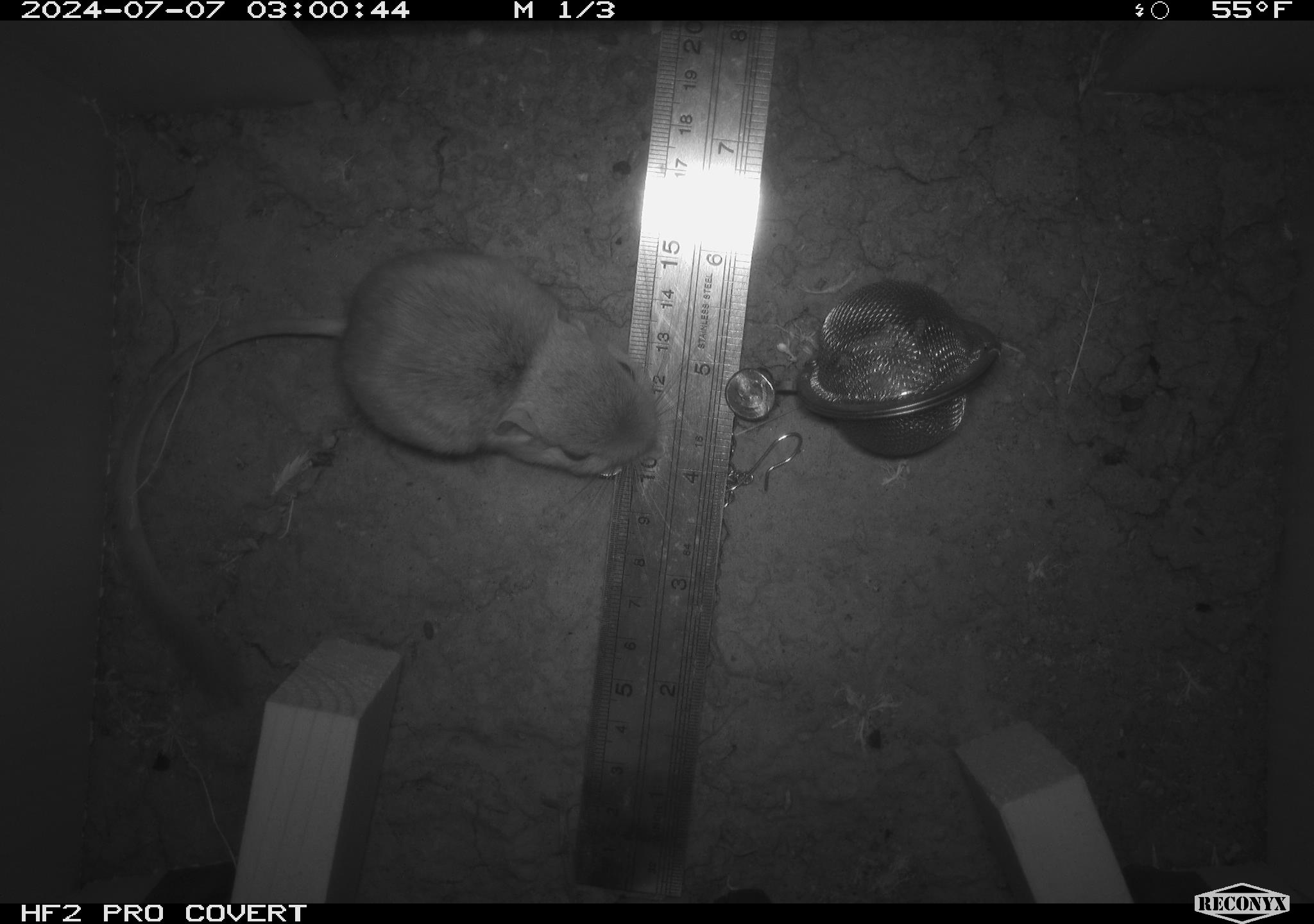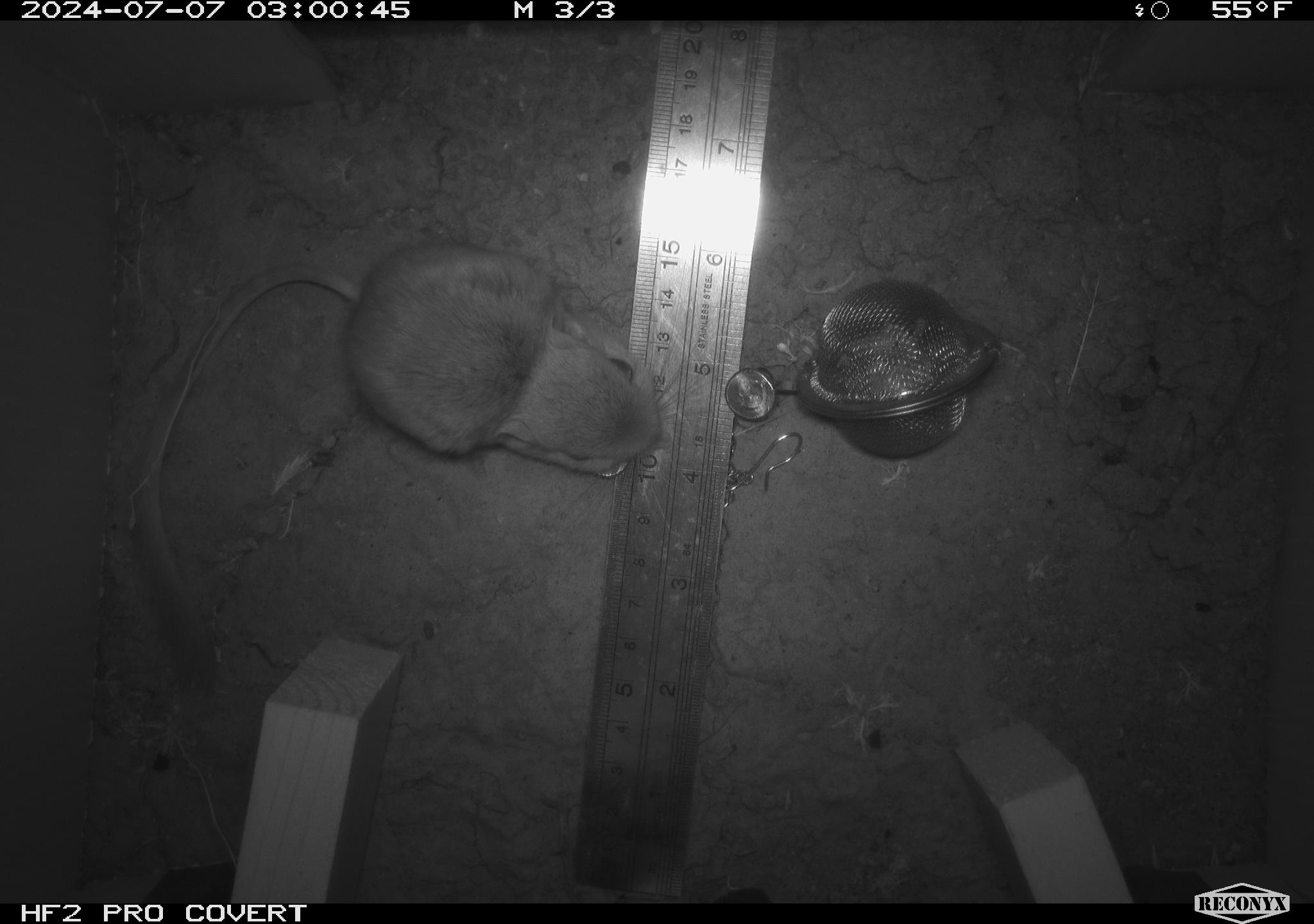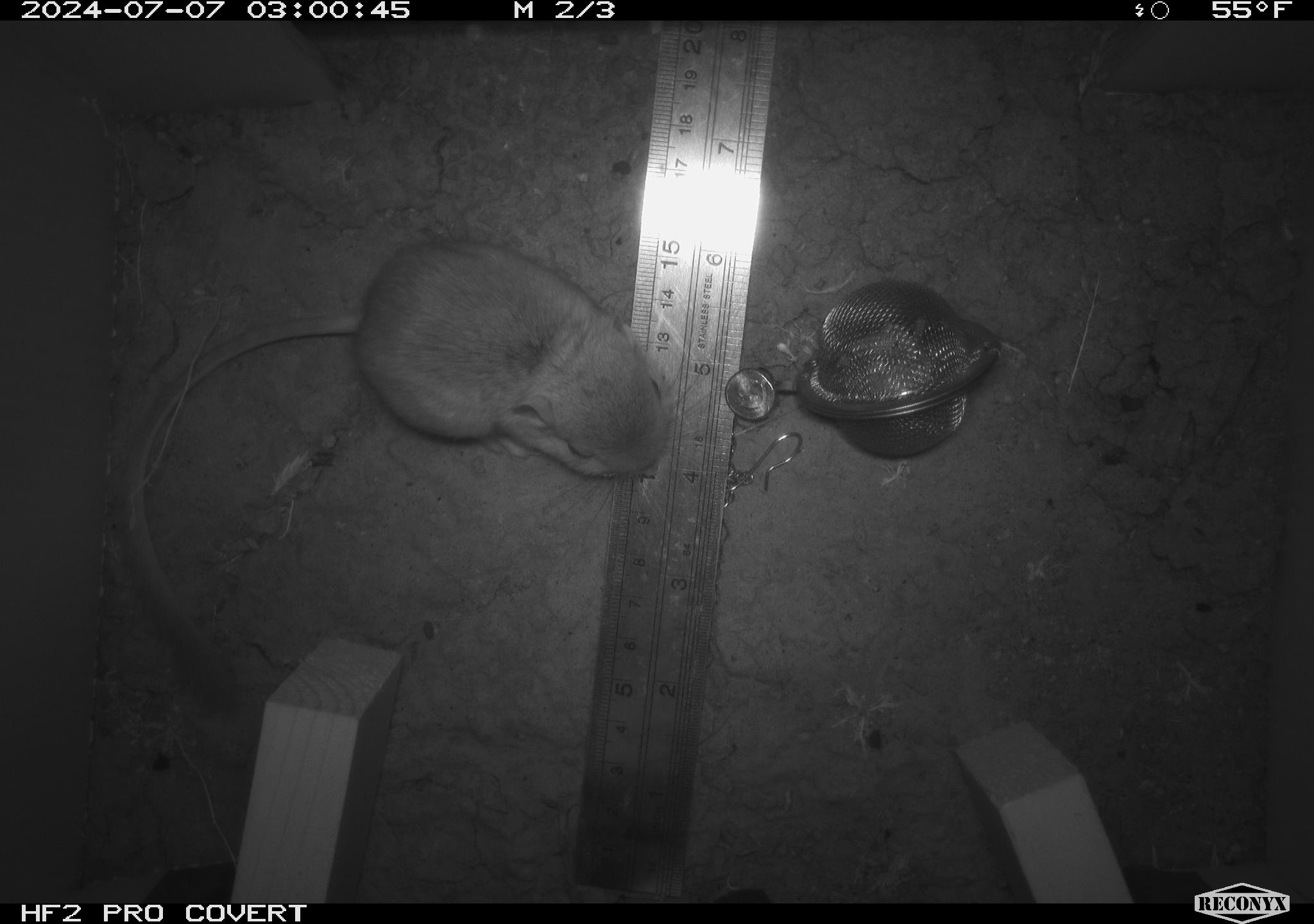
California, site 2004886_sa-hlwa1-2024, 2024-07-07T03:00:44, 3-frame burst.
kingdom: Animalia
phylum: Chordata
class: Mammalia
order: Rodentia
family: Heteromyidae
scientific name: Heteromyidae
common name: kangaroo rats and pocket mice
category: heteromyidae family